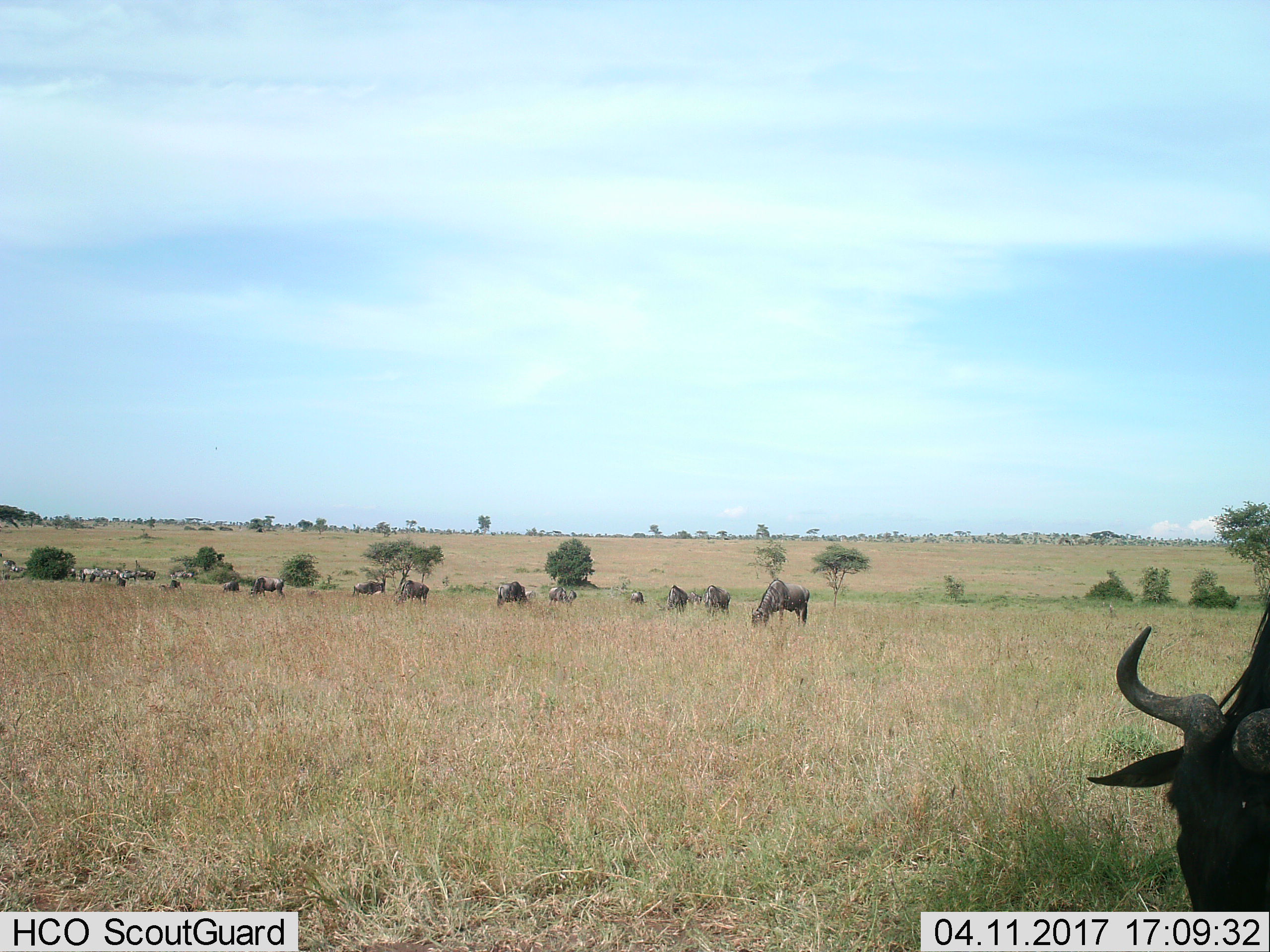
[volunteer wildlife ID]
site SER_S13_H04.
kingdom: Animalia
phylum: Chordata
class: Mammalia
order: Artiodactyla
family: Bovidae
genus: Connochaetes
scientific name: Connochaetes taurinus taurinus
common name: blue wildebeest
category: wildebeestblue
Wildebeestblue (blue wildebeest) (Connochaetes taurinus taurinus), count 11-50. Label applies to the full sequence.